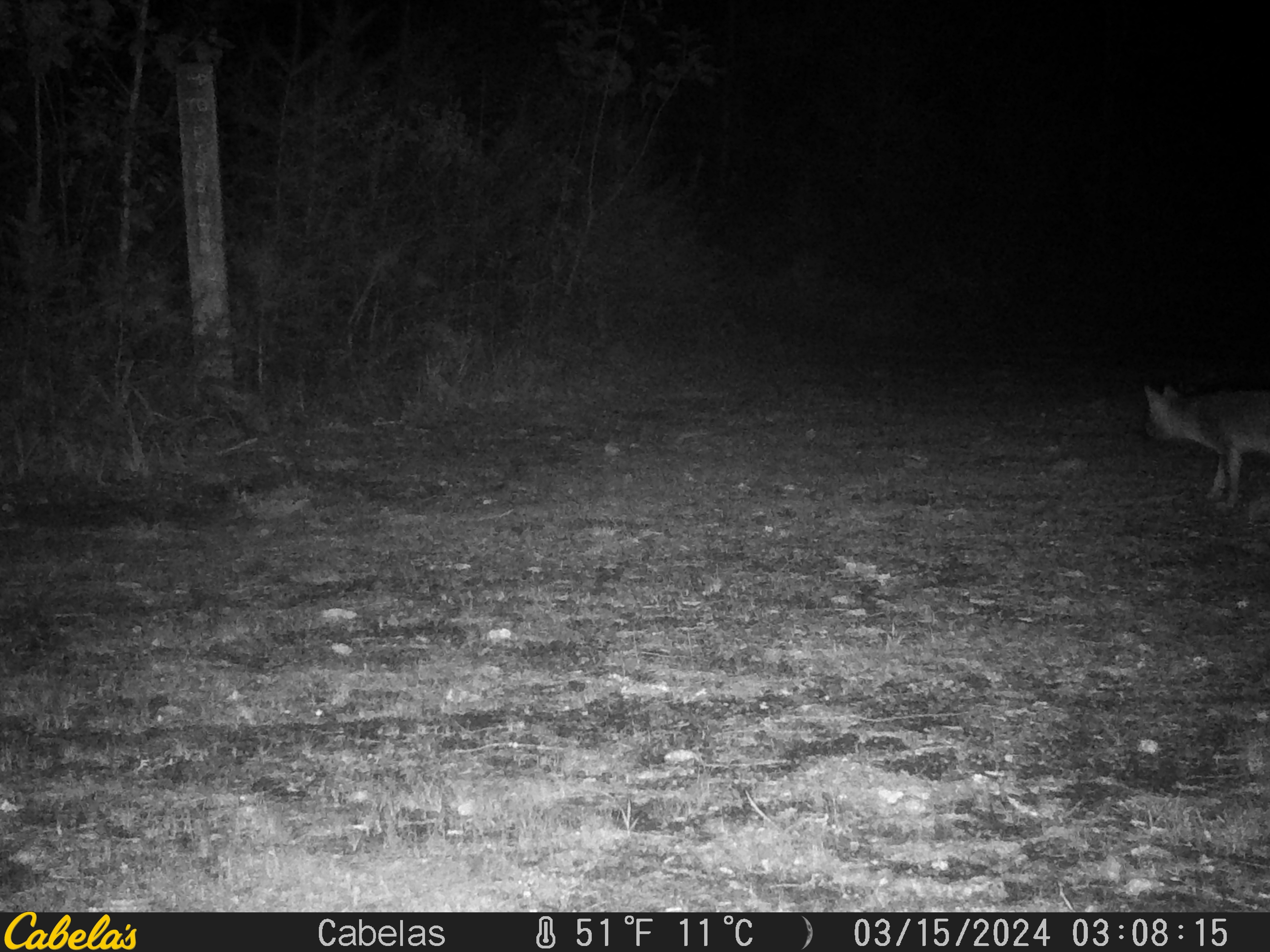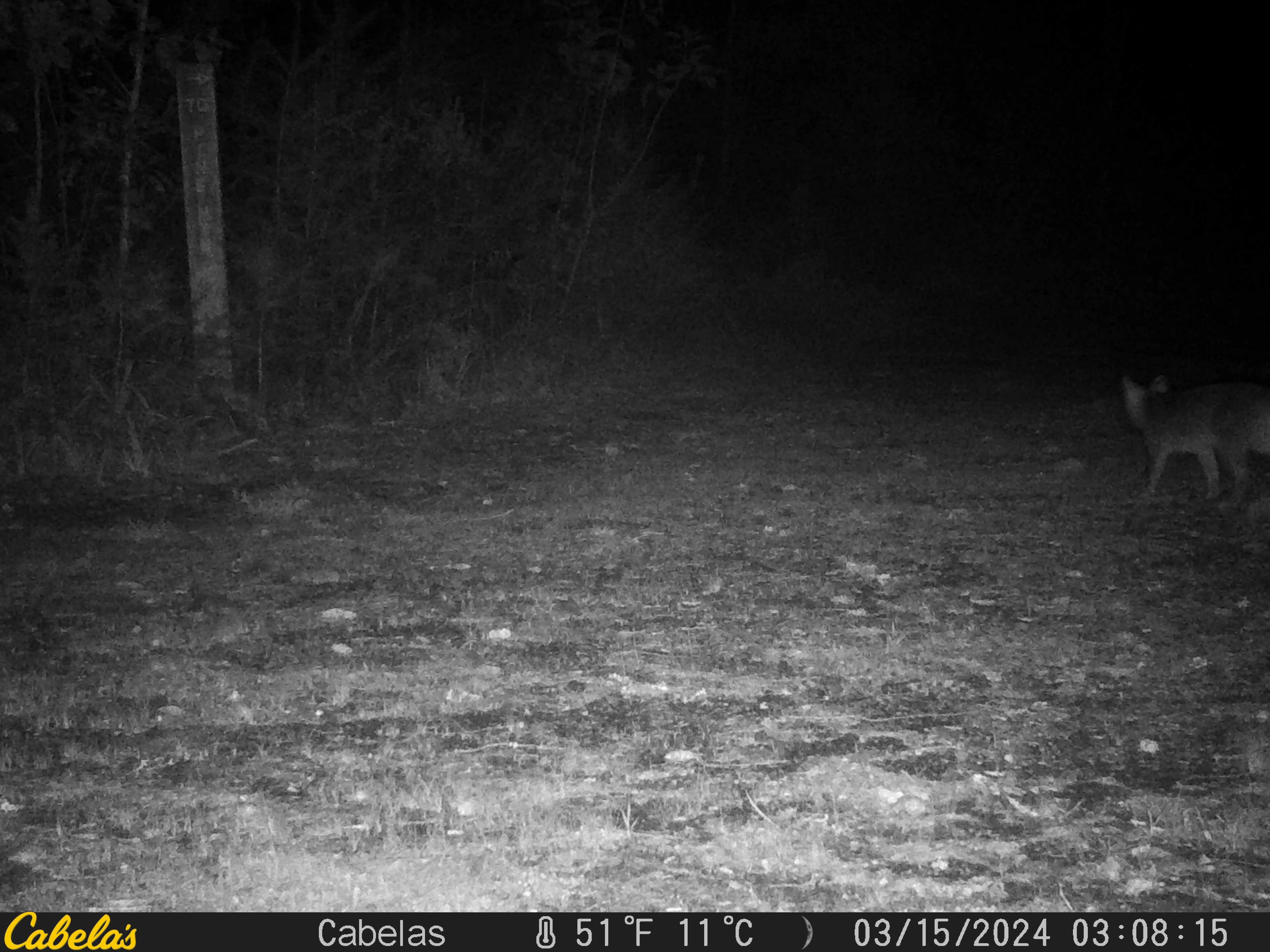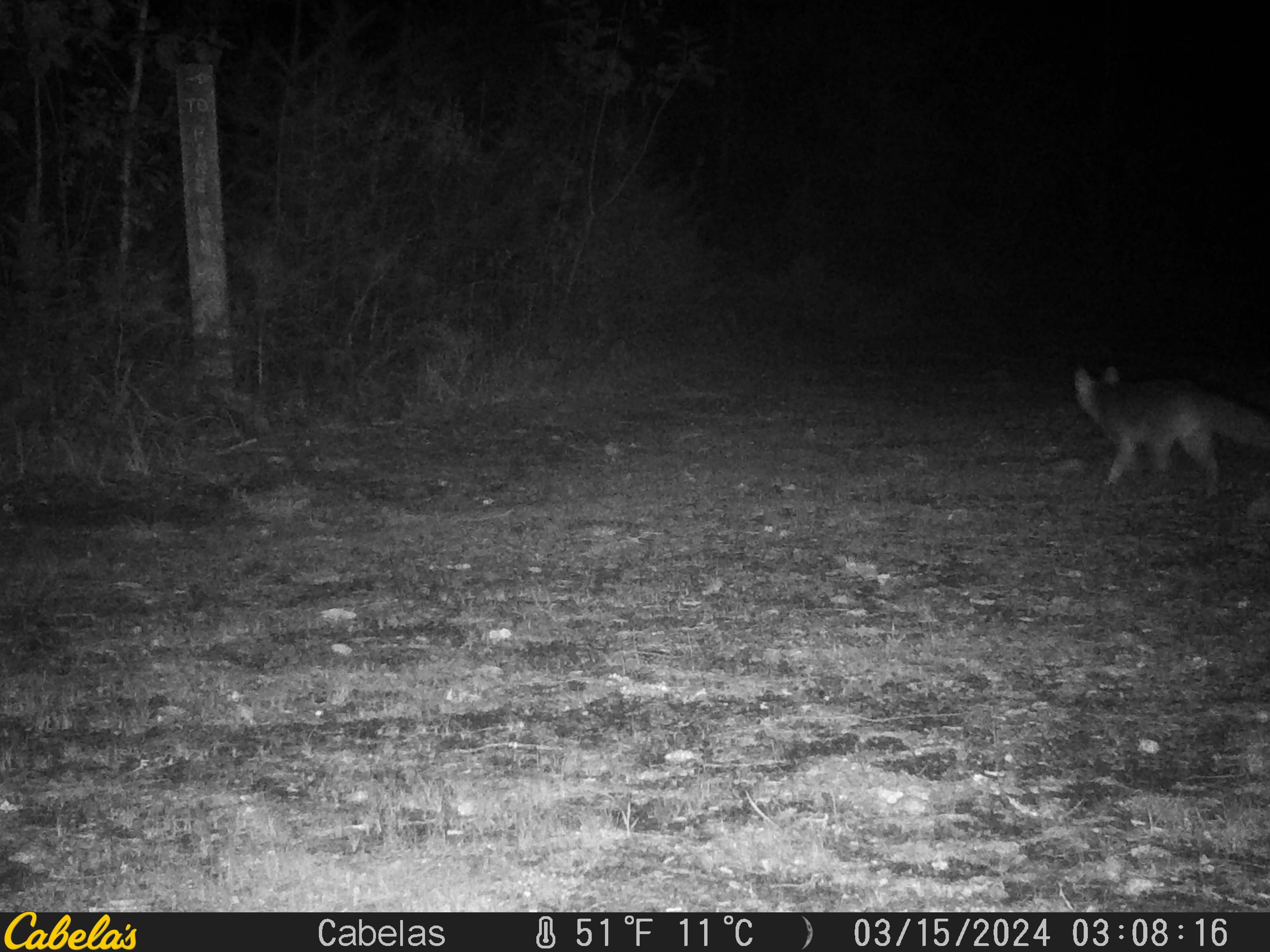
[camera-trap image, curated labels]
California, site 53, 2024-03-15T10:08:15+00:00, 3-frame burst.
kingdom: Animalia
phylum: Chordata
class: Mammalia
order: Carnivora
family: Canidae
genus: Urocyon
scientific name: Urocyon cinereoargenteus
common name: gray fox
Gray fox (Urocyon cinereoargenteus).